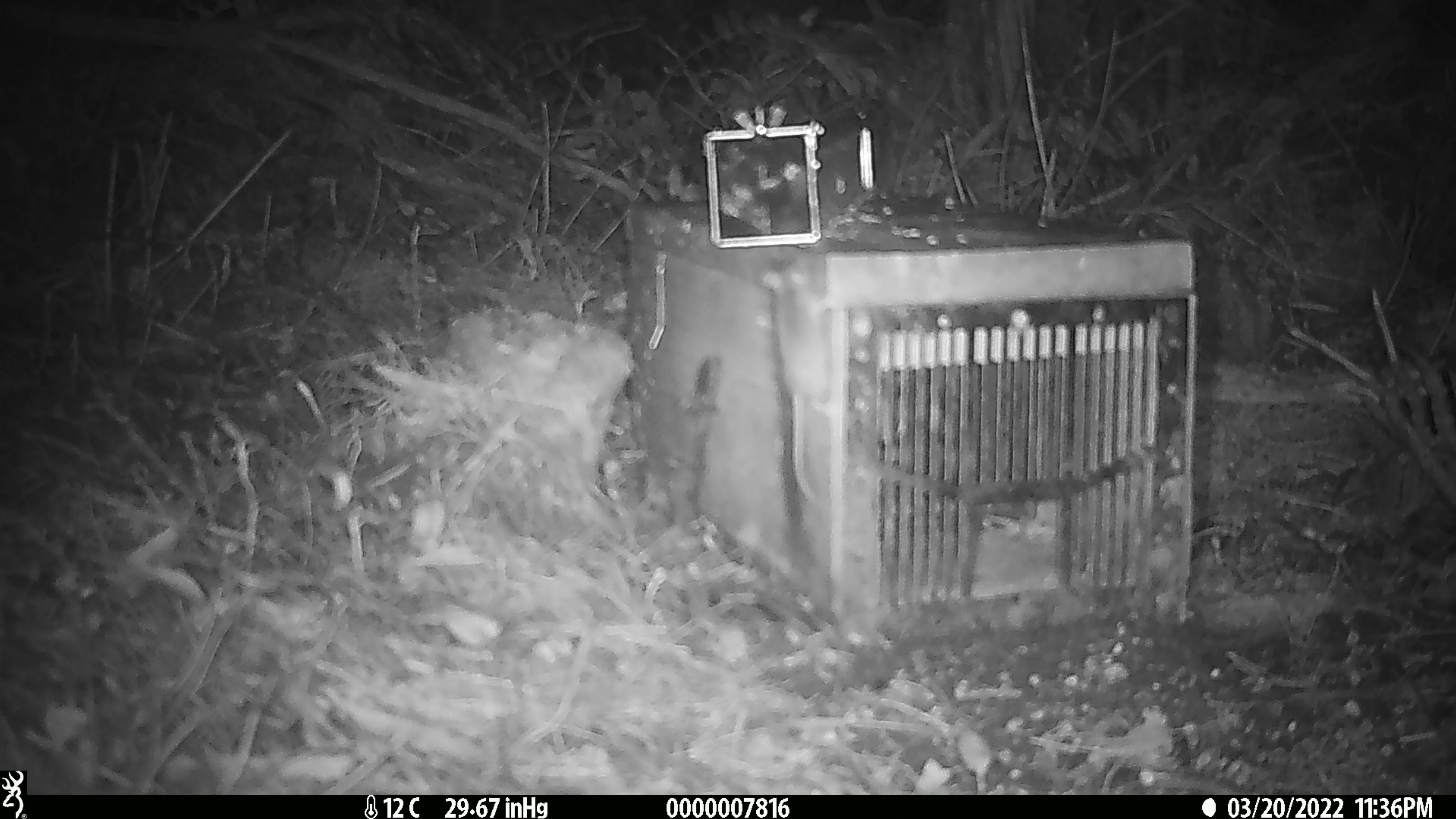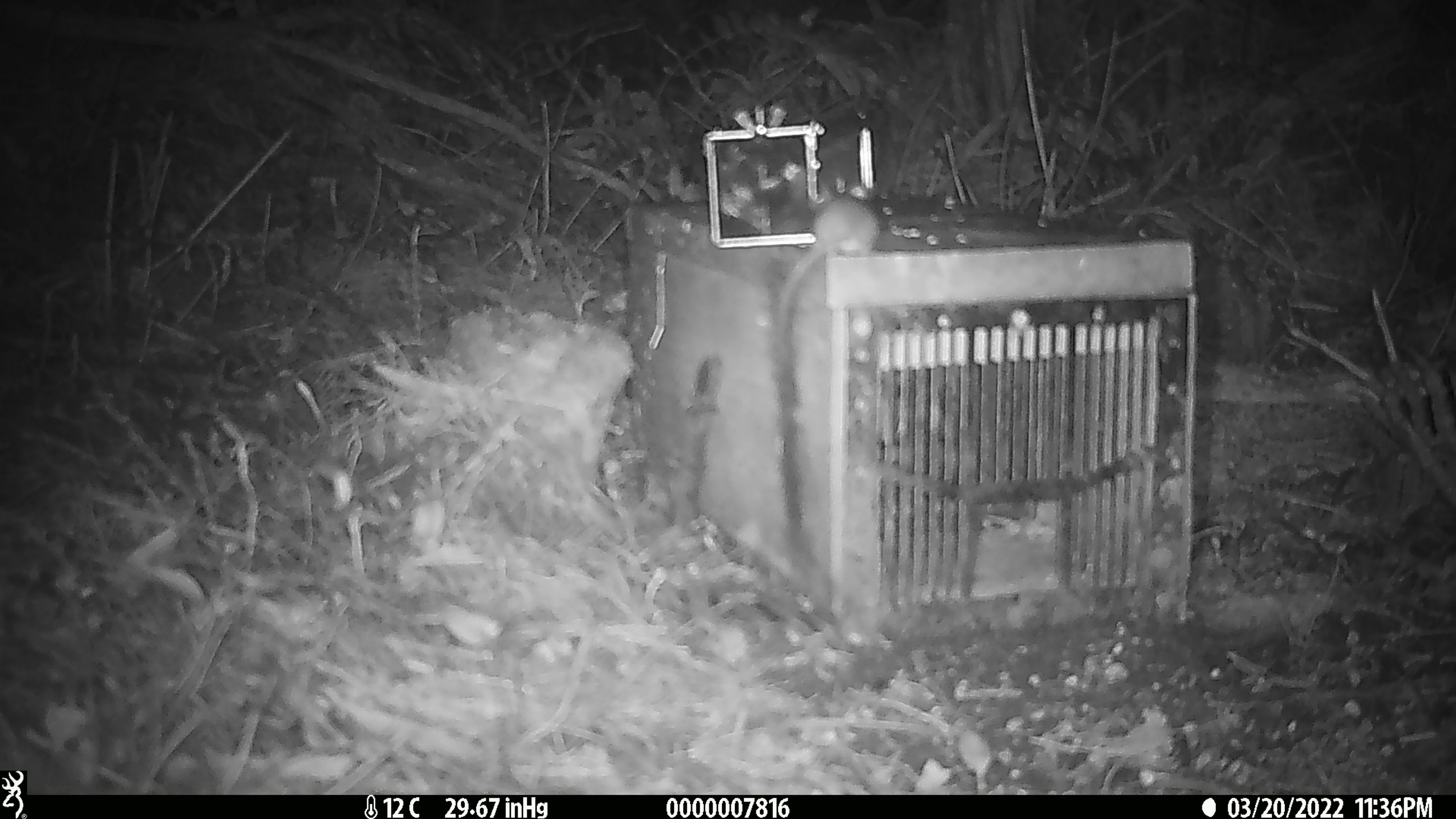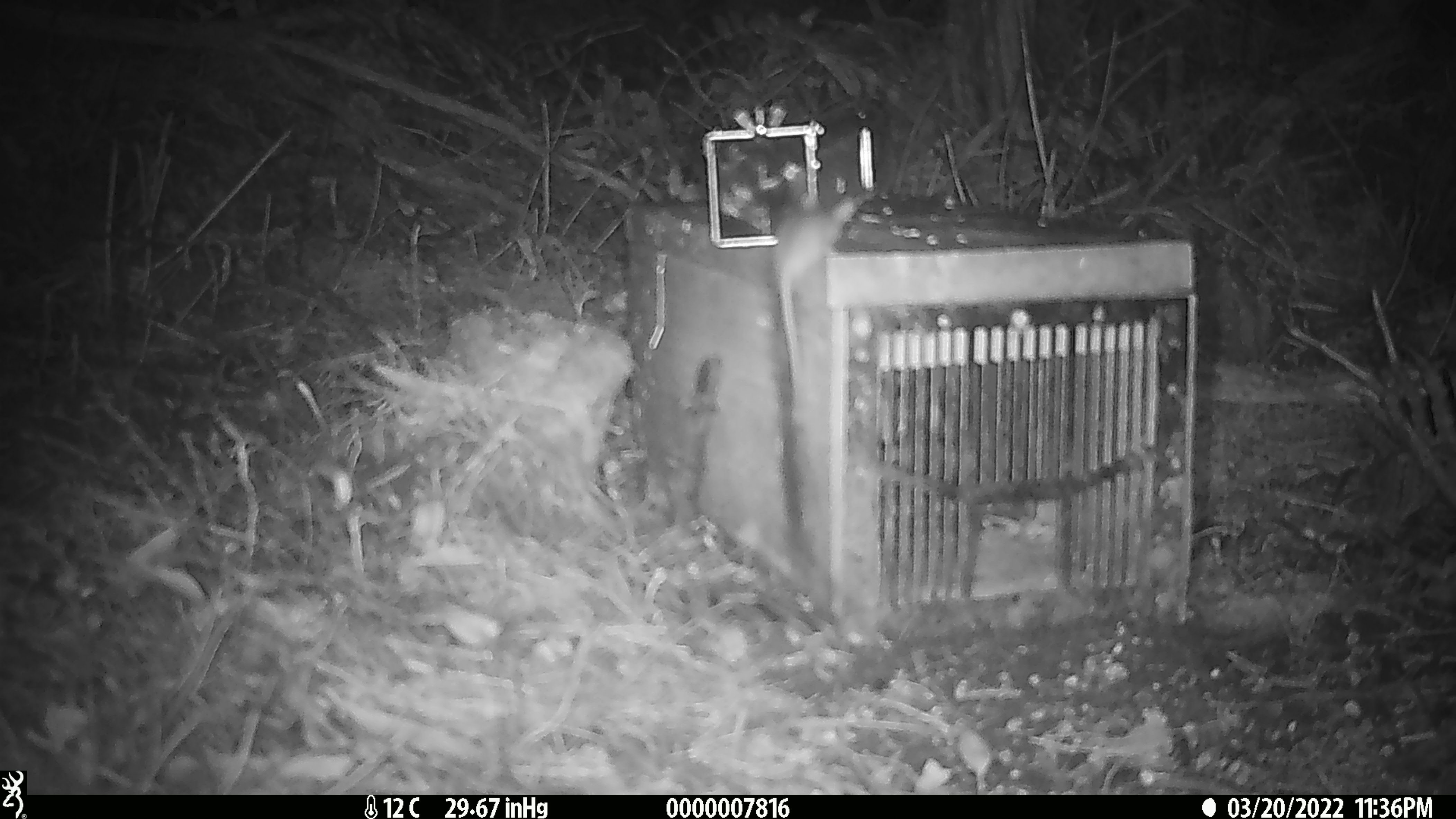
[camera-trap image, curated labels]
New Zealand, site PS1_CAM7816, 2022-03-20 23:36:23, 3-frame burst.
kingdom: Animalia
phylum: Chordata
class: Mammalia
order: Rodentia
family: Muridae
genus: Mus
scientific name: Mus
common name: mouse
Mouse (Mus).